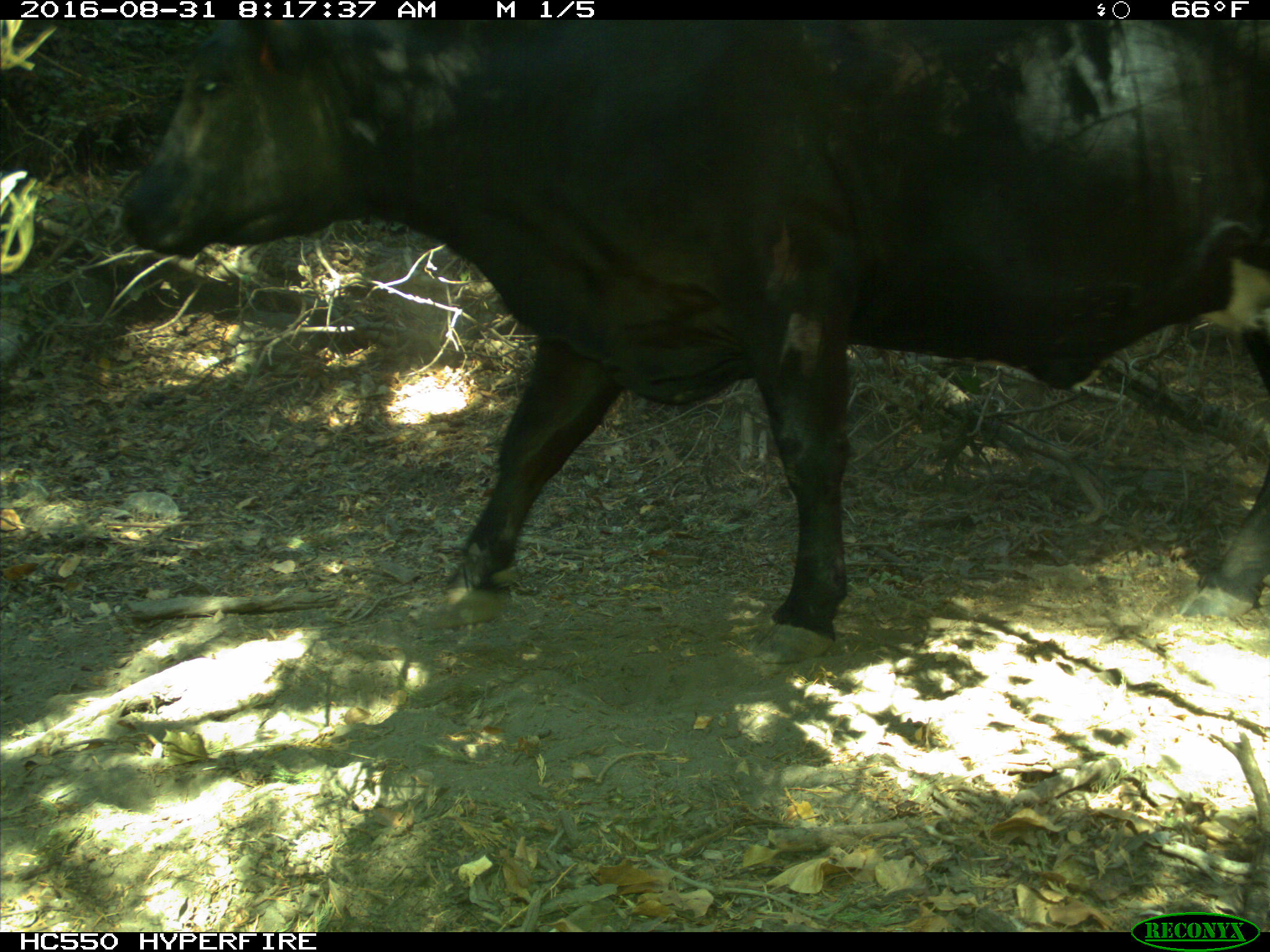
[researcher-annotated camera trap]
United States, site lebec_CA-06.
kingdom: Animalia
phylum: Chordata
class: Mammalia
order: Artiodactyla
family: Bovidae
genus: Bos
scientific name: Bos taurus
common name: domestic cow